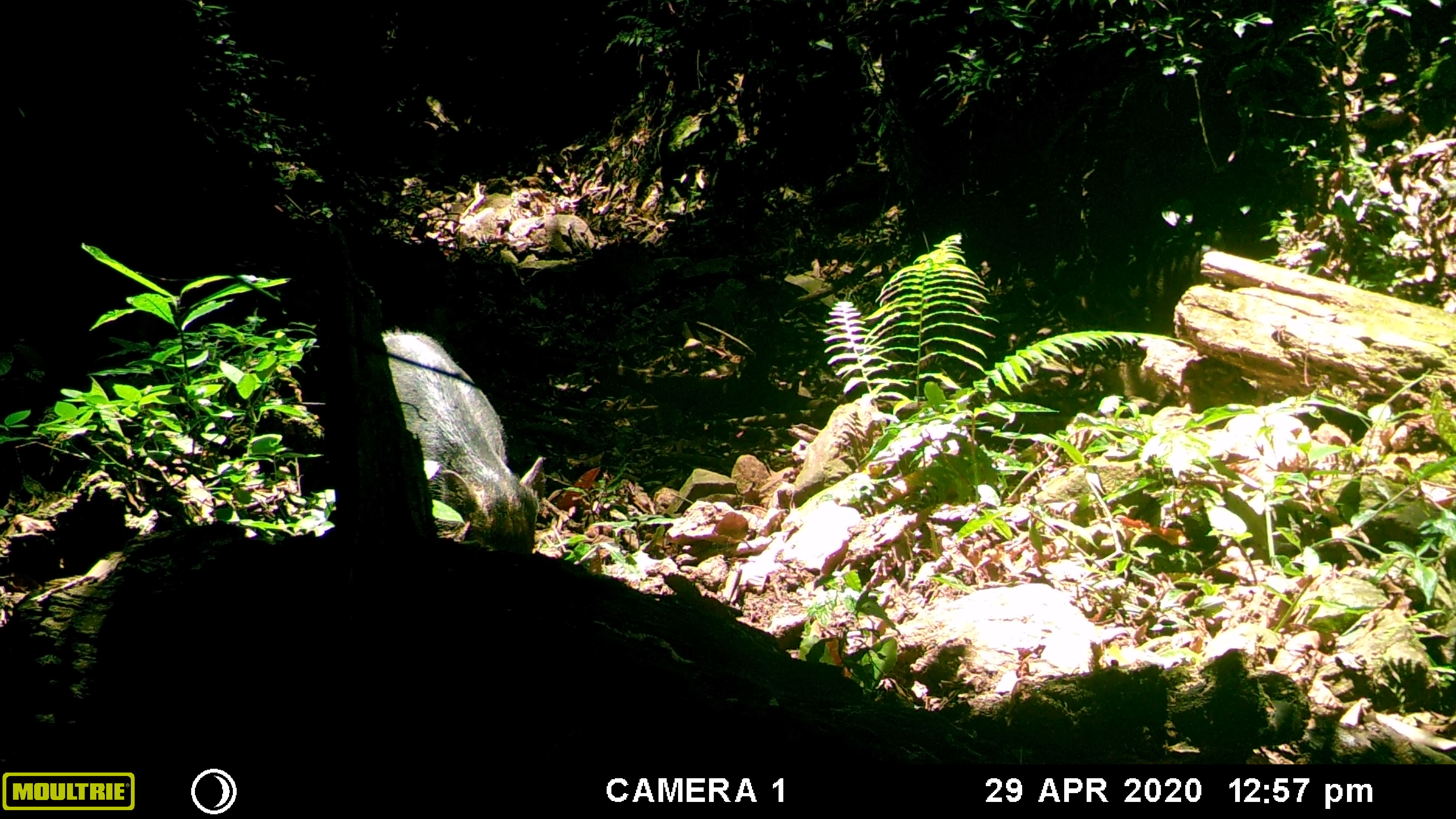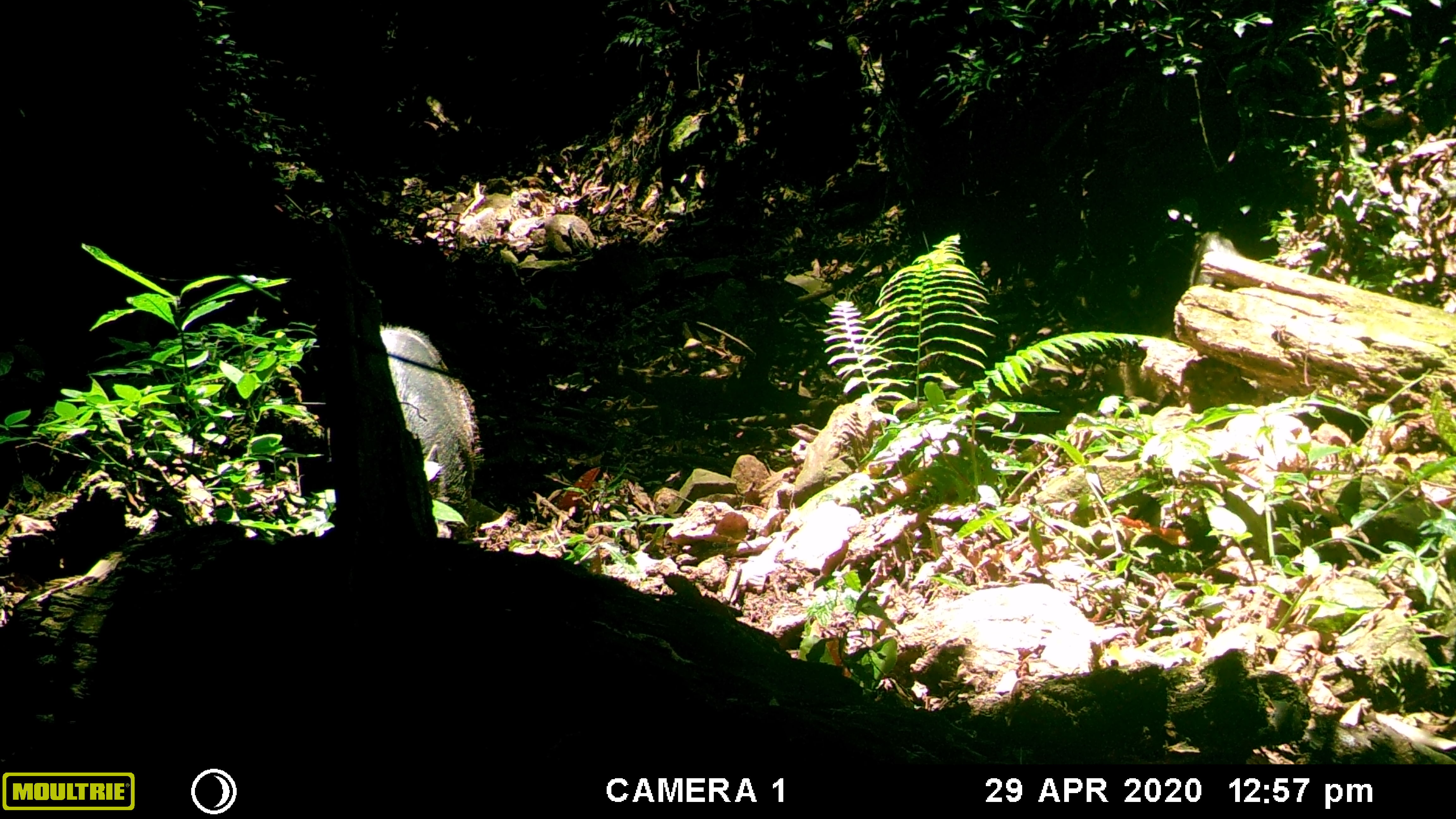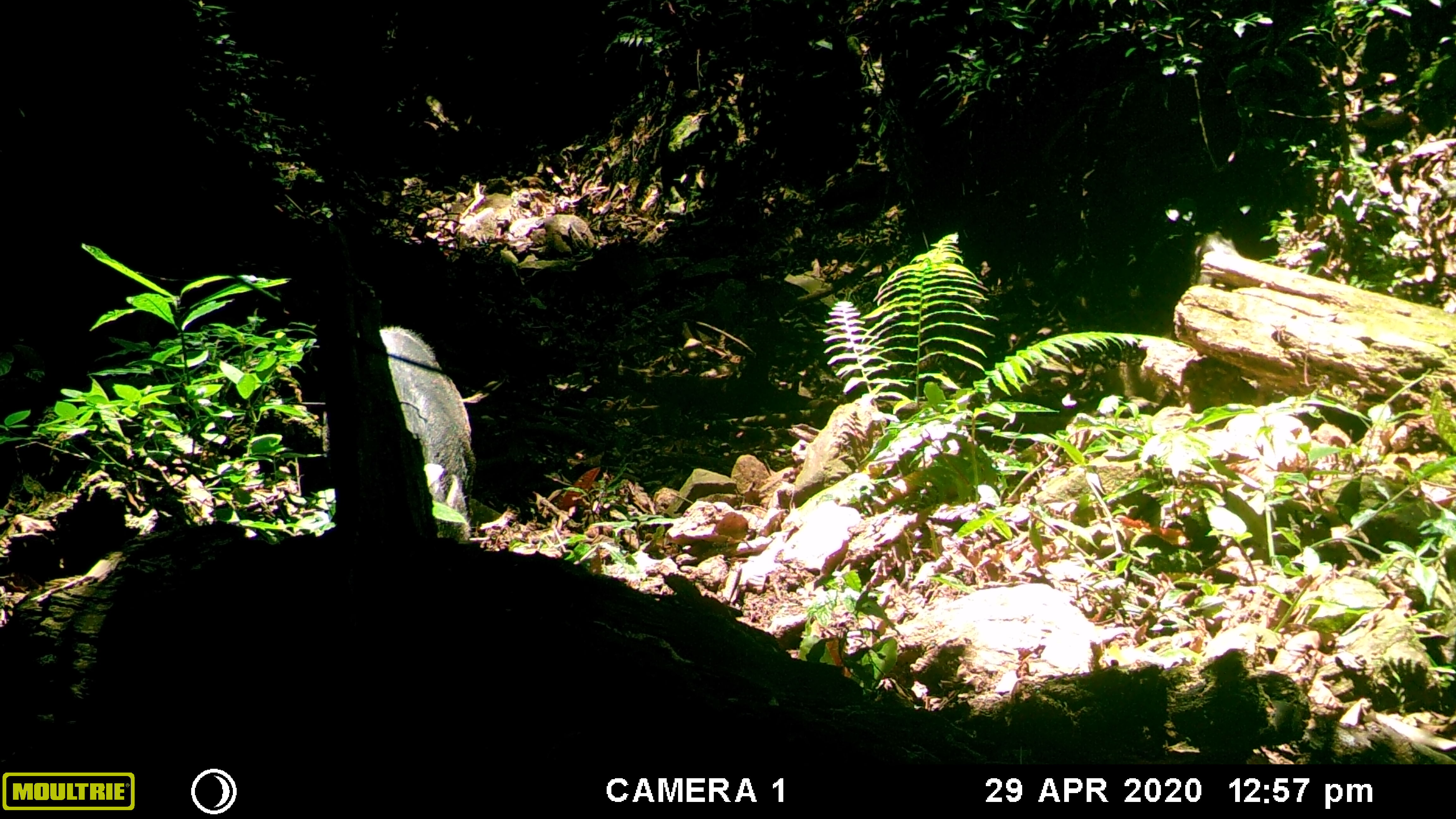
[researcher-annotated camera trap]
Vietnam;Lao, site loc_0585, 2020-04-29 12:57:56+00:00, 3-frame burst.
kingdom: Animalia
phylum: Chordata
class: Mammalia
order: Artiodactyla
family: Suidae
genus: Sus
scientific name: Sus scrofa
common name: eurasian wild pig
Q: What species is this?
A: Eurasian wild pig (Sus scrofa).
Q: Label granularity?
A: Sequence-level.